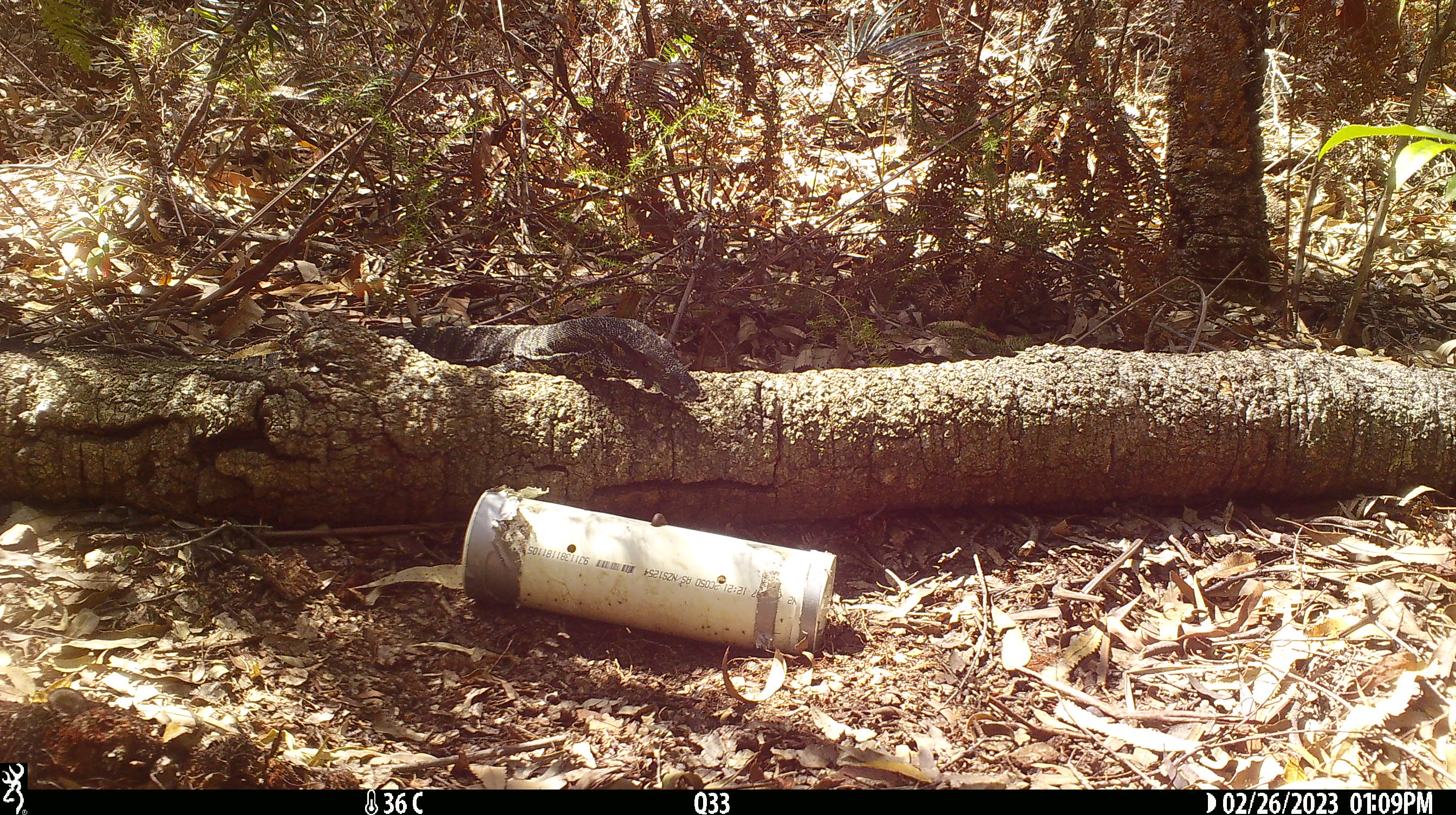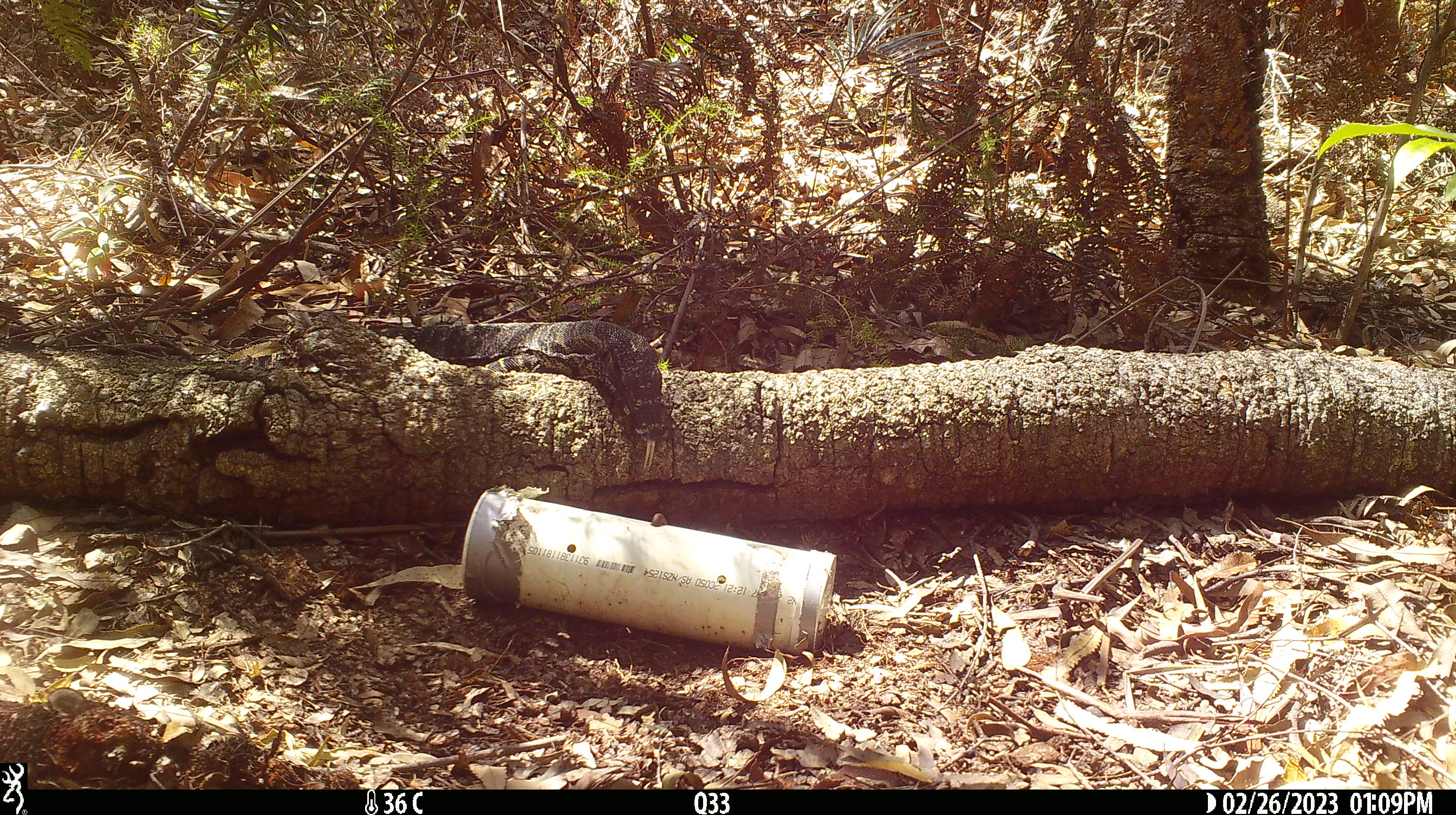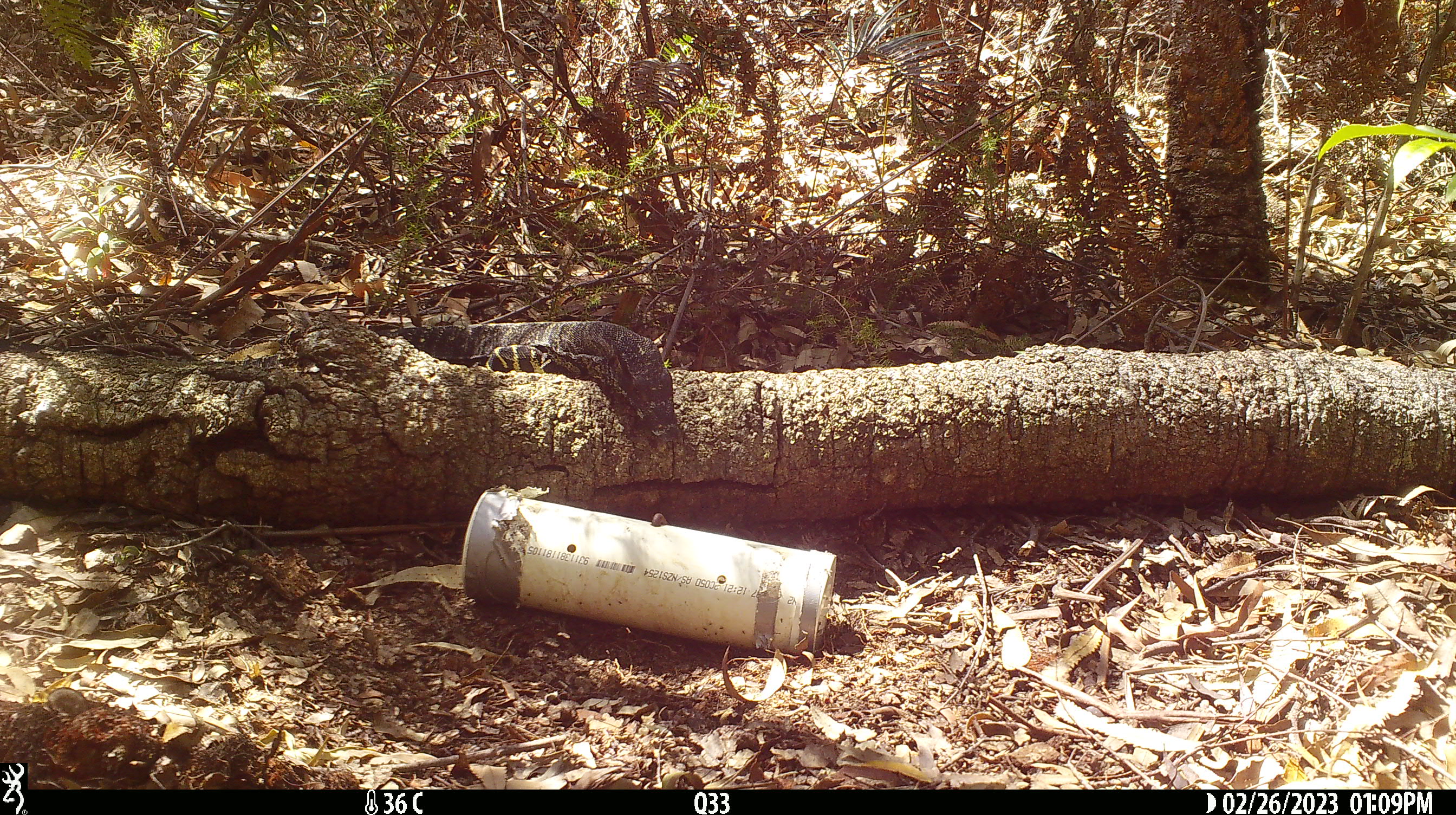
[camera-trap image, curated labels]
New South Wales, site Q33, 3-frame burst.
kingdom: Animalia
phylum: Chordata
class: Reptilia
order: Squamata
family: Varanidae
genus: Varanus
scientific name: Varanus varius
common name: lace monitor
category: goanna